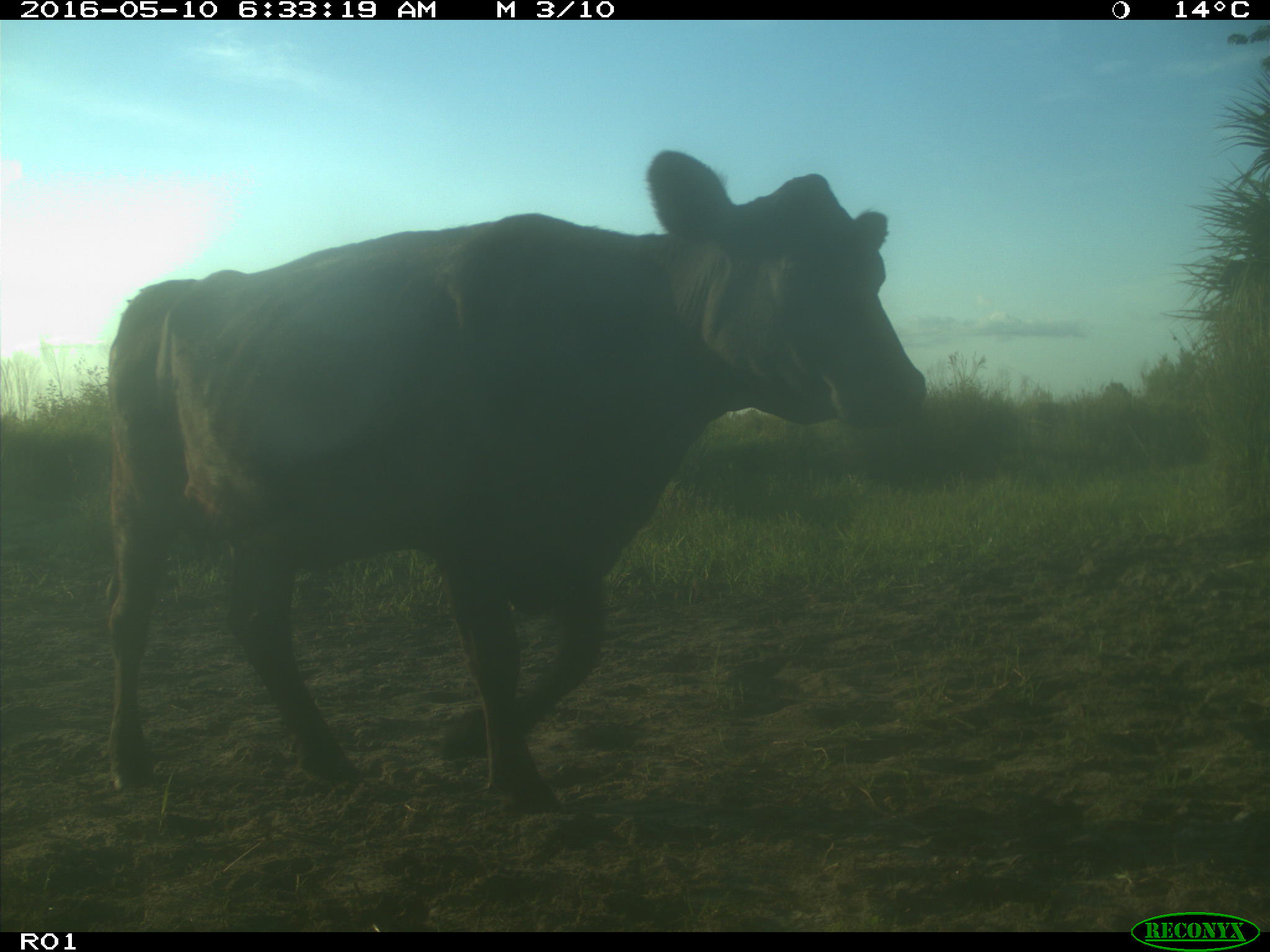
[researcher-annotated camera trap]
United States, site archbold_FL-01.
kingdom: Animalia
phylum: Chordata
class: Mammalia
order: Artiodactyla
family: Bovidae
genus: Bos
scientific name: Bos taurus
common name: domestic cow